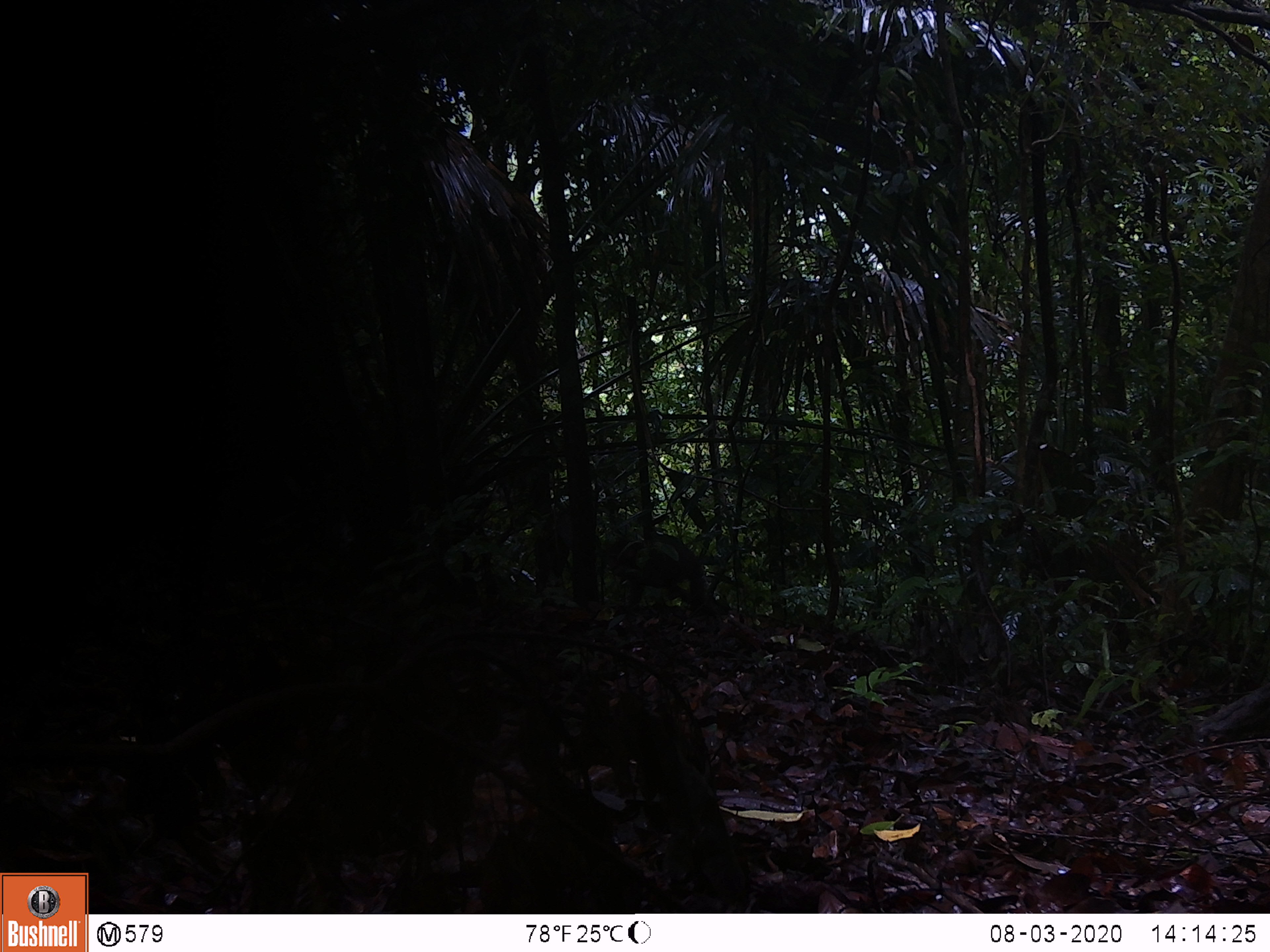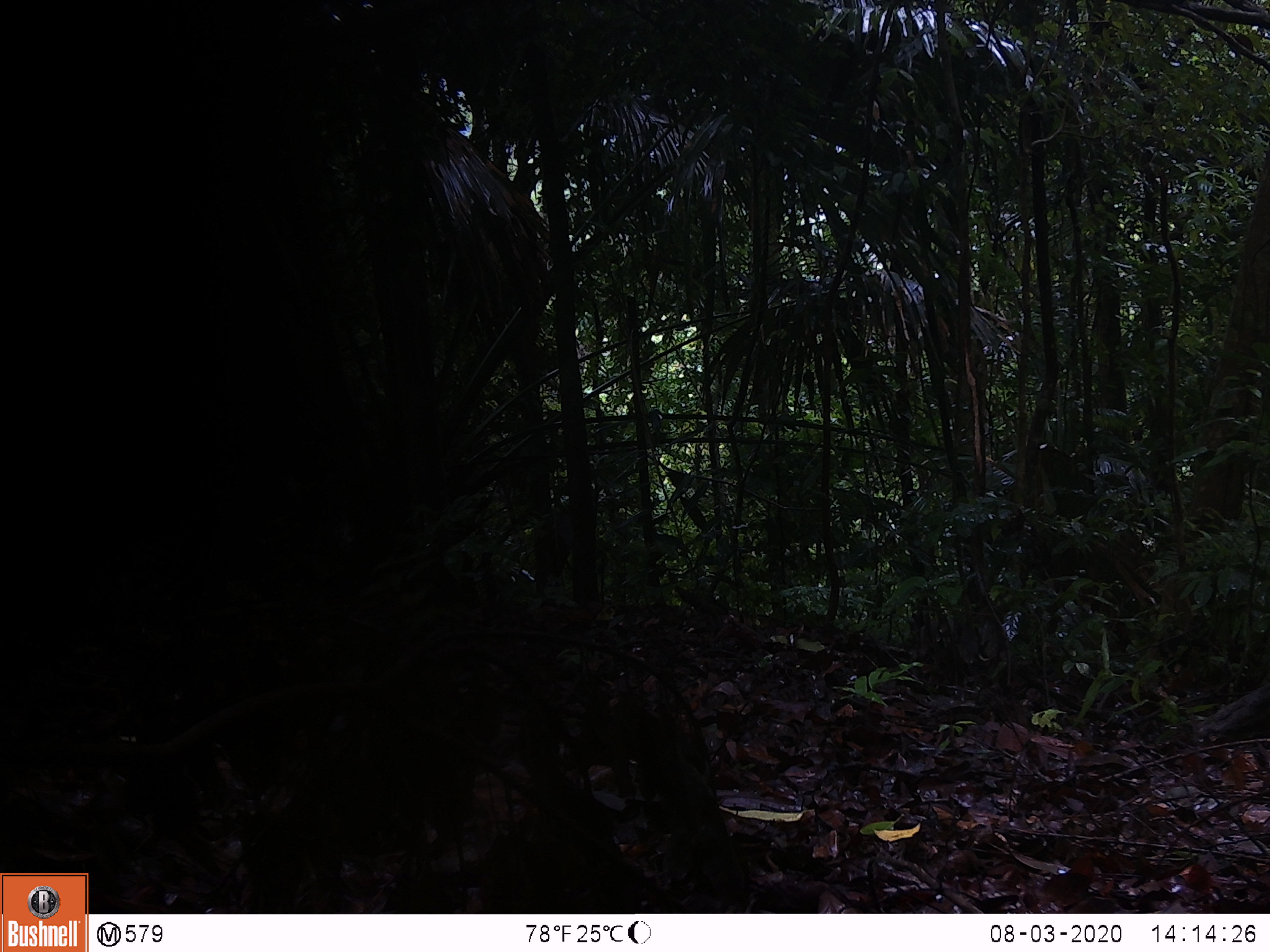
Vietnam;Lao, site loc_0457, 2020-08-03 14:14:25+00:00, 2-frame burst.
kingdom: Animalia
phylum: Chordata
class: Mammalia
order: Primates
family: Cercopithecidae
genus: Macaca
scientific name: Macaca arctoides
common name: stump-tailed macaque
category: stump tailed macaque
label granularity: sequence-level